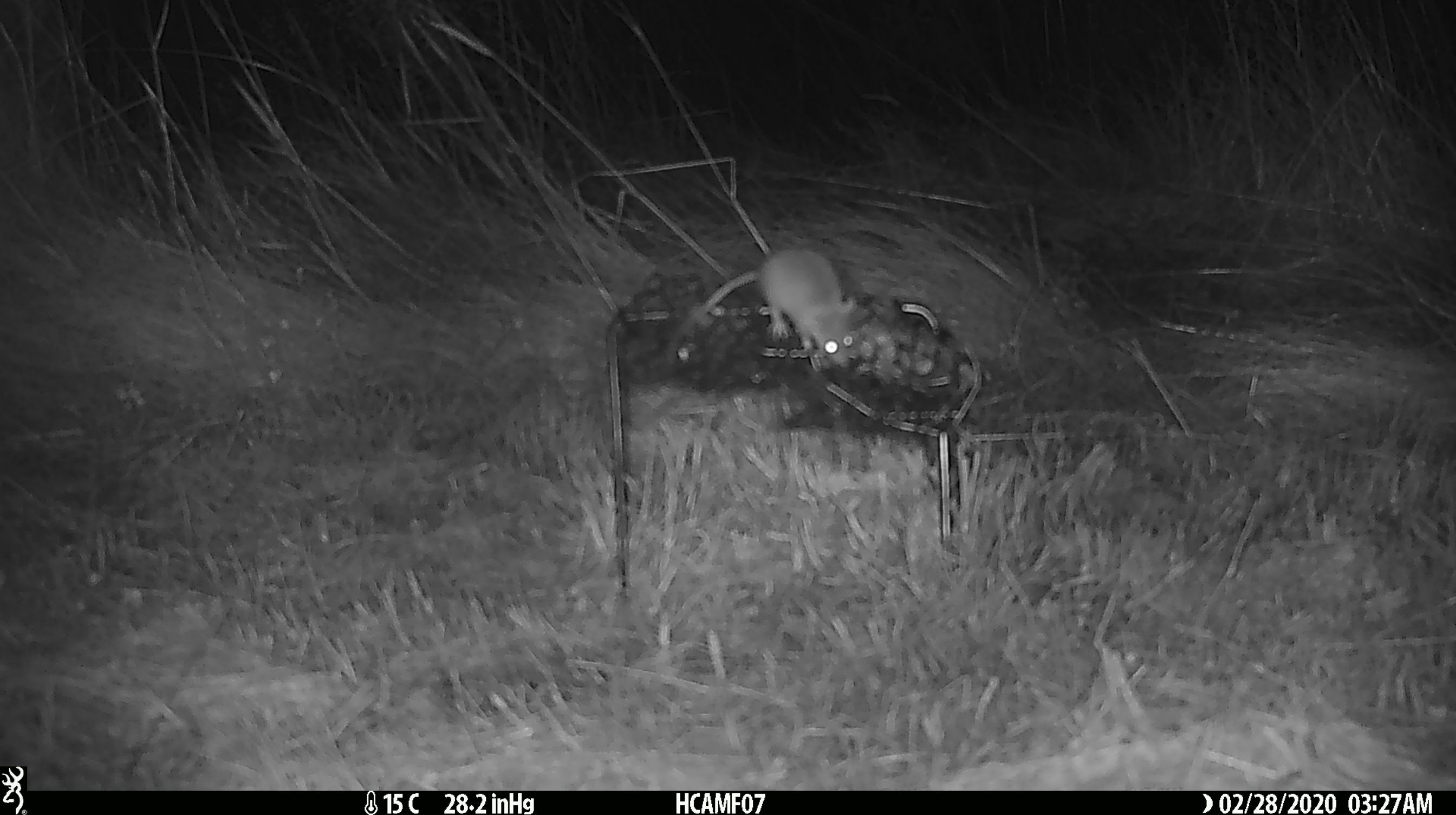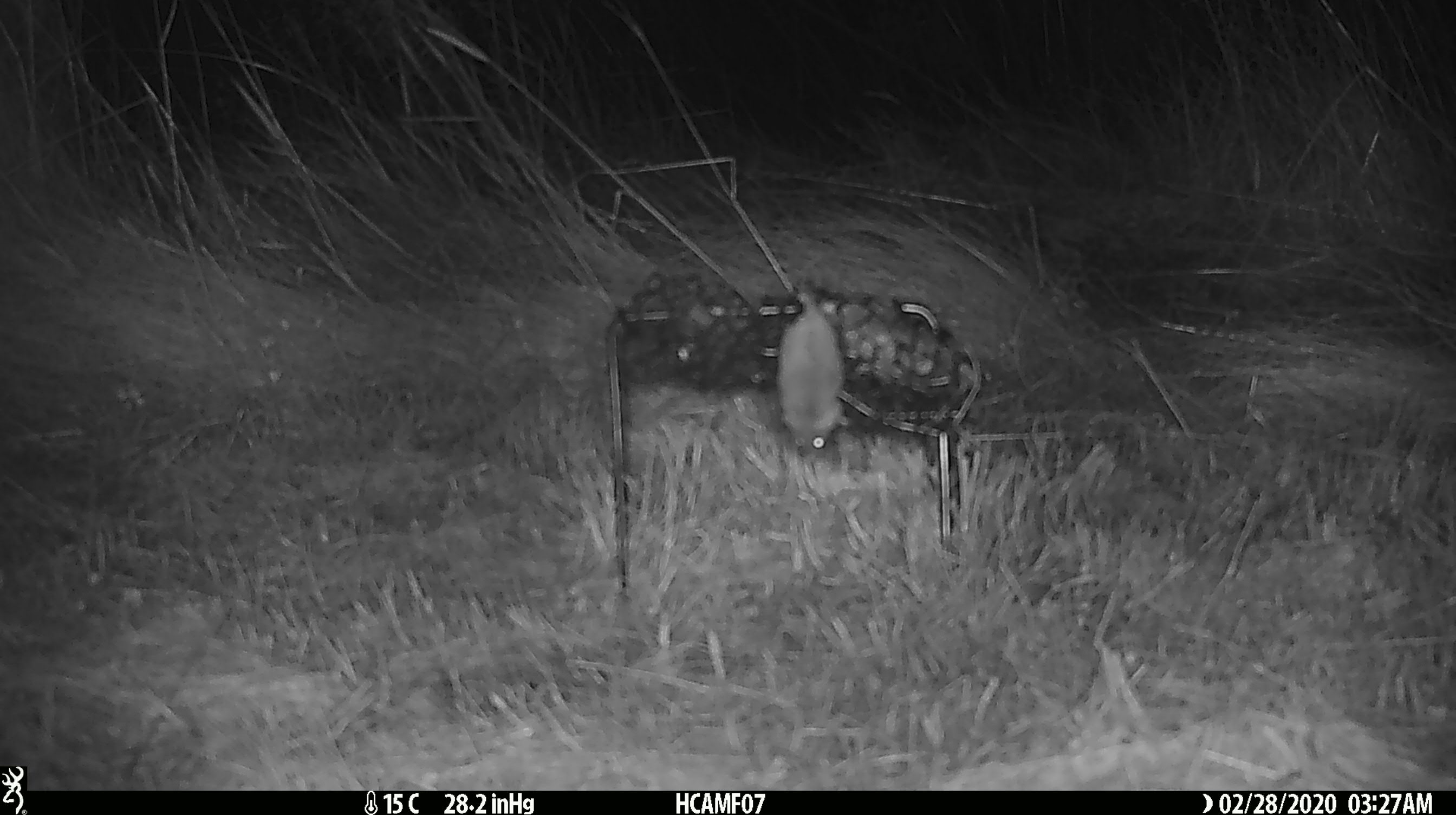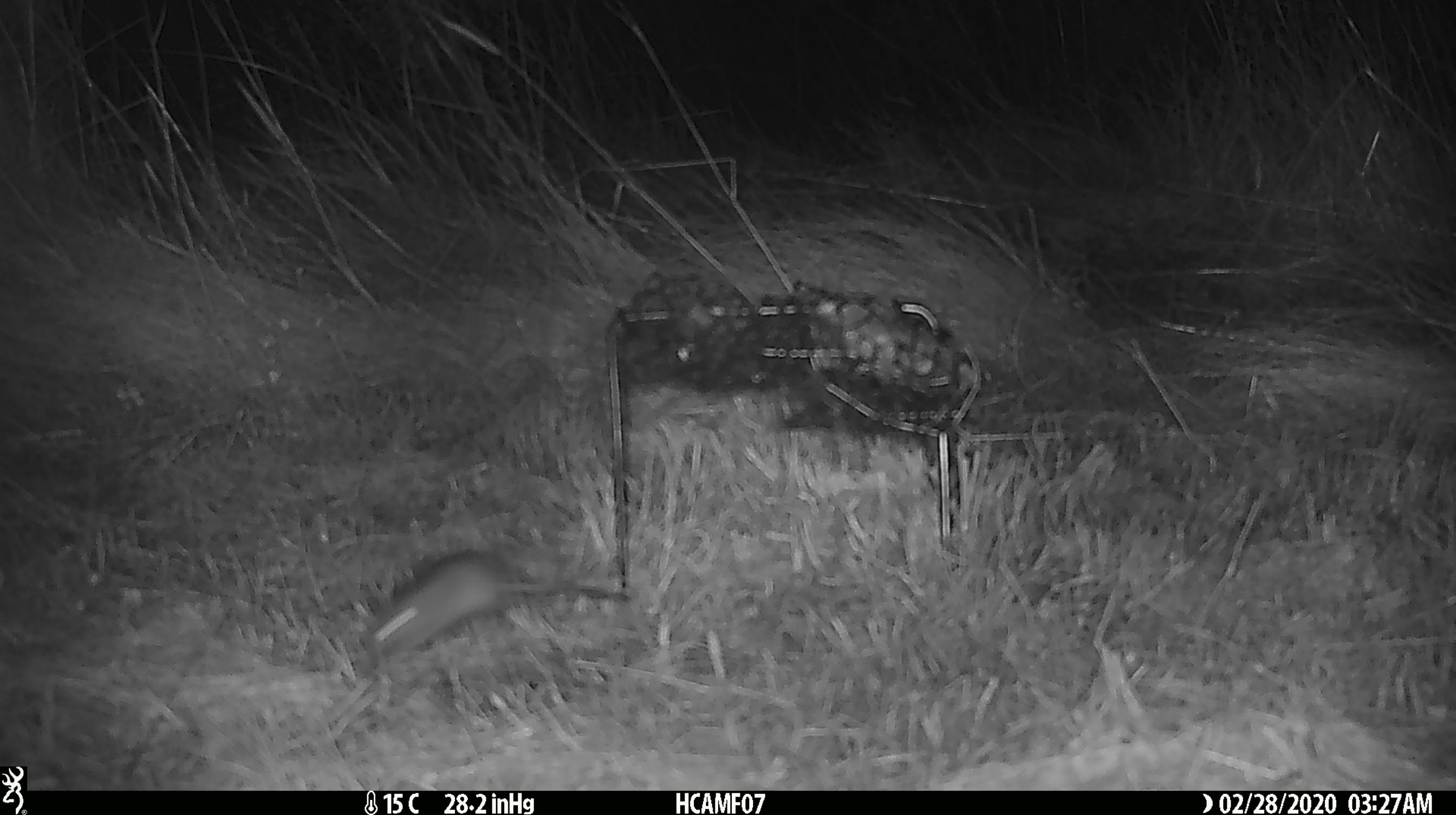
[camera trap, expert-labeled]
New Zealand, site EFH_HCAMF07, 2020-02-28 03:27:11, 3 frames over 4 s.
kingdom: Animalia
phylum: Chordata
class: Mammalia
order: Rodentia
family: Muridae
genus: Mus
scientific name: Mus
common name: mouse